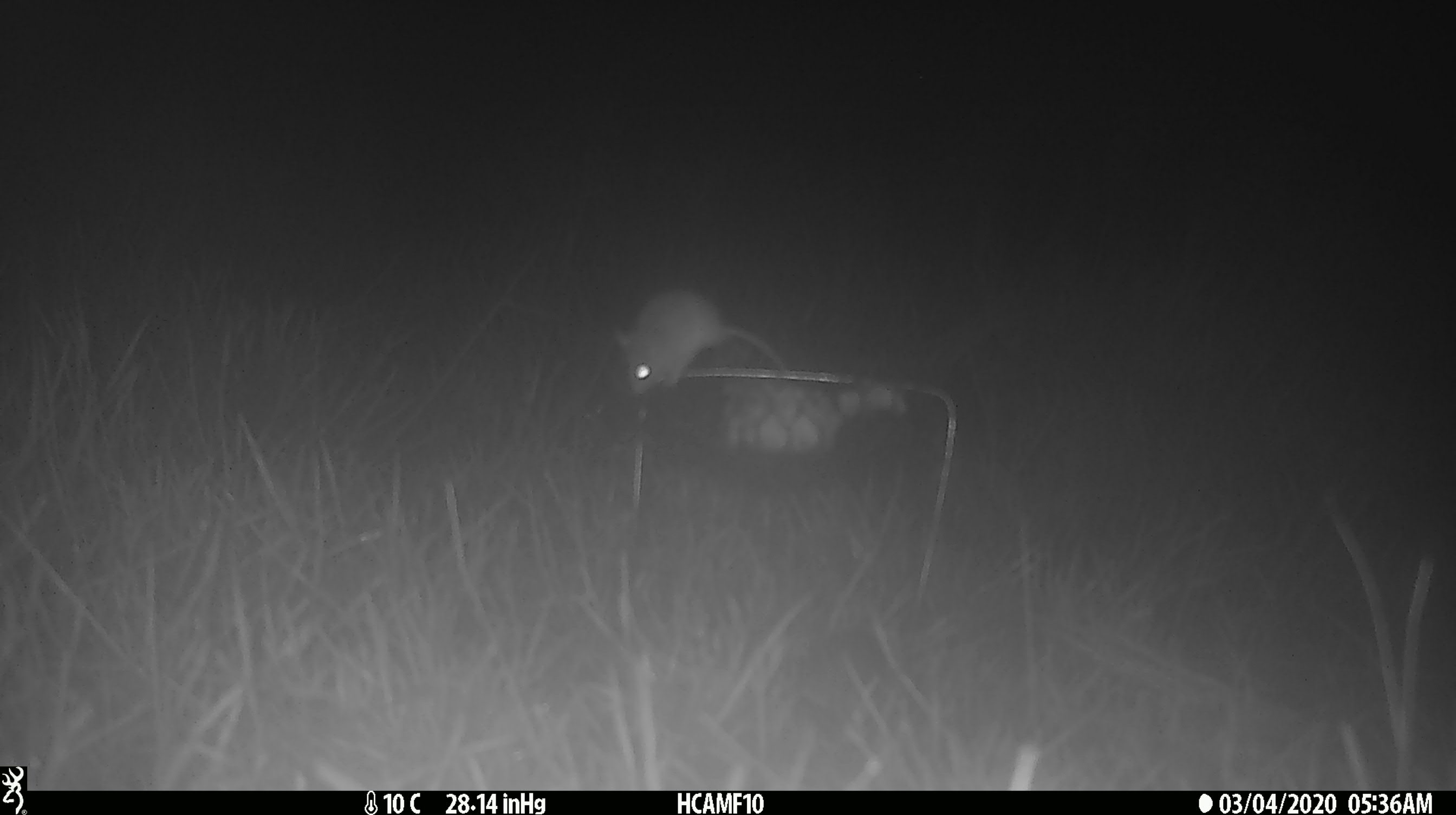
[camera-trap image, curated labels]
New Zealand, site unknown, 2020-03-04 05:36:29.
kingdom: Animalia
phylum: Chordata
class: Mammalia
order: Rodentia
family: Muridae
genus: Mus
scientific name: Mus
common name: mouse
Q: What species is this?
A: Mouse (Mus).